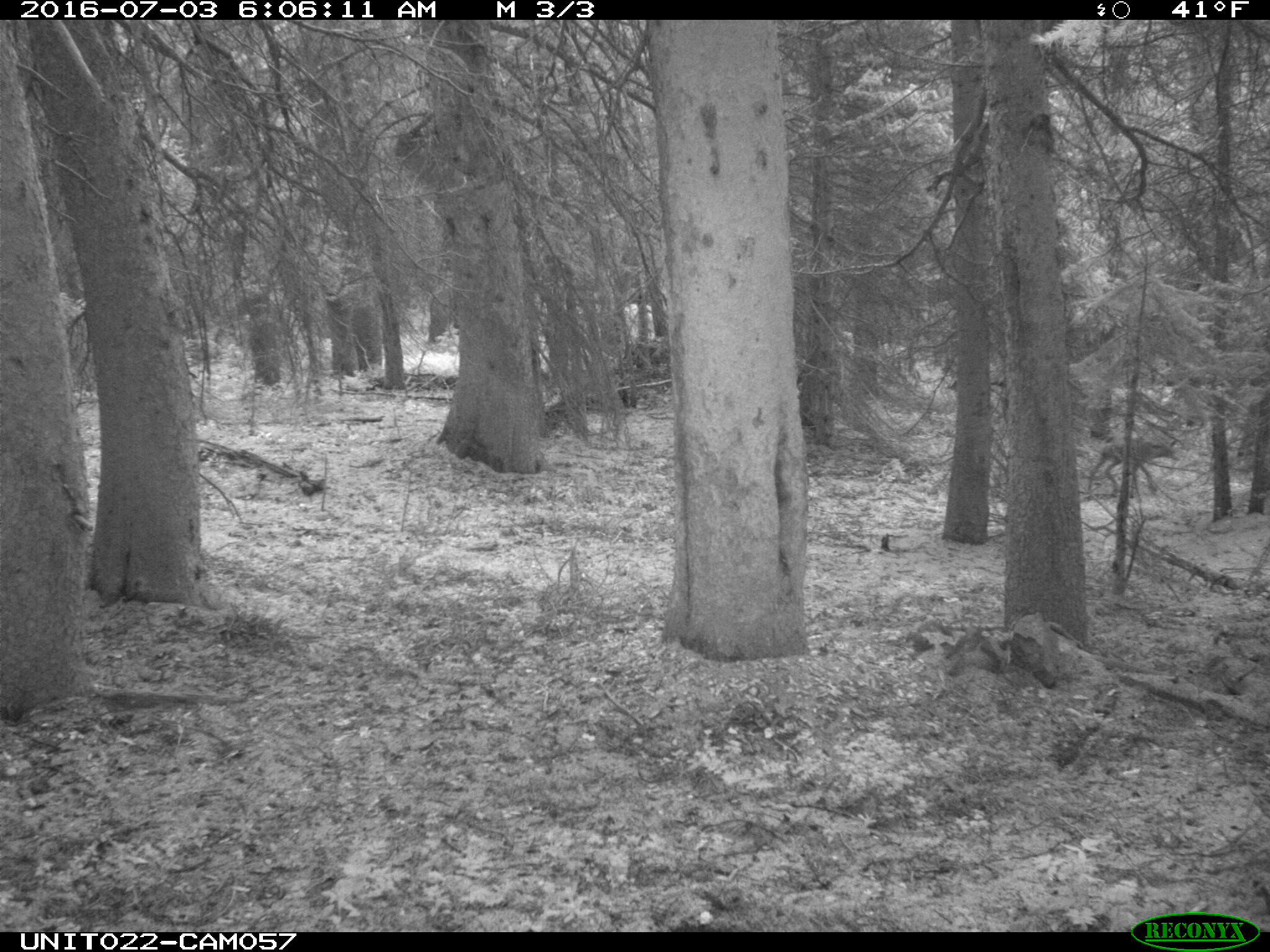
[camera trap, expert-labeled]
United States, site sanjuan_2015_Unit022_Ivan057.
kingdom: Animalia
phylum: Chordata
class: Mammalia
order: Artiodactyla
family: Cervidae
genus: Odocoileus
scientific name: Odocoileus hemionus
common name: mule deer